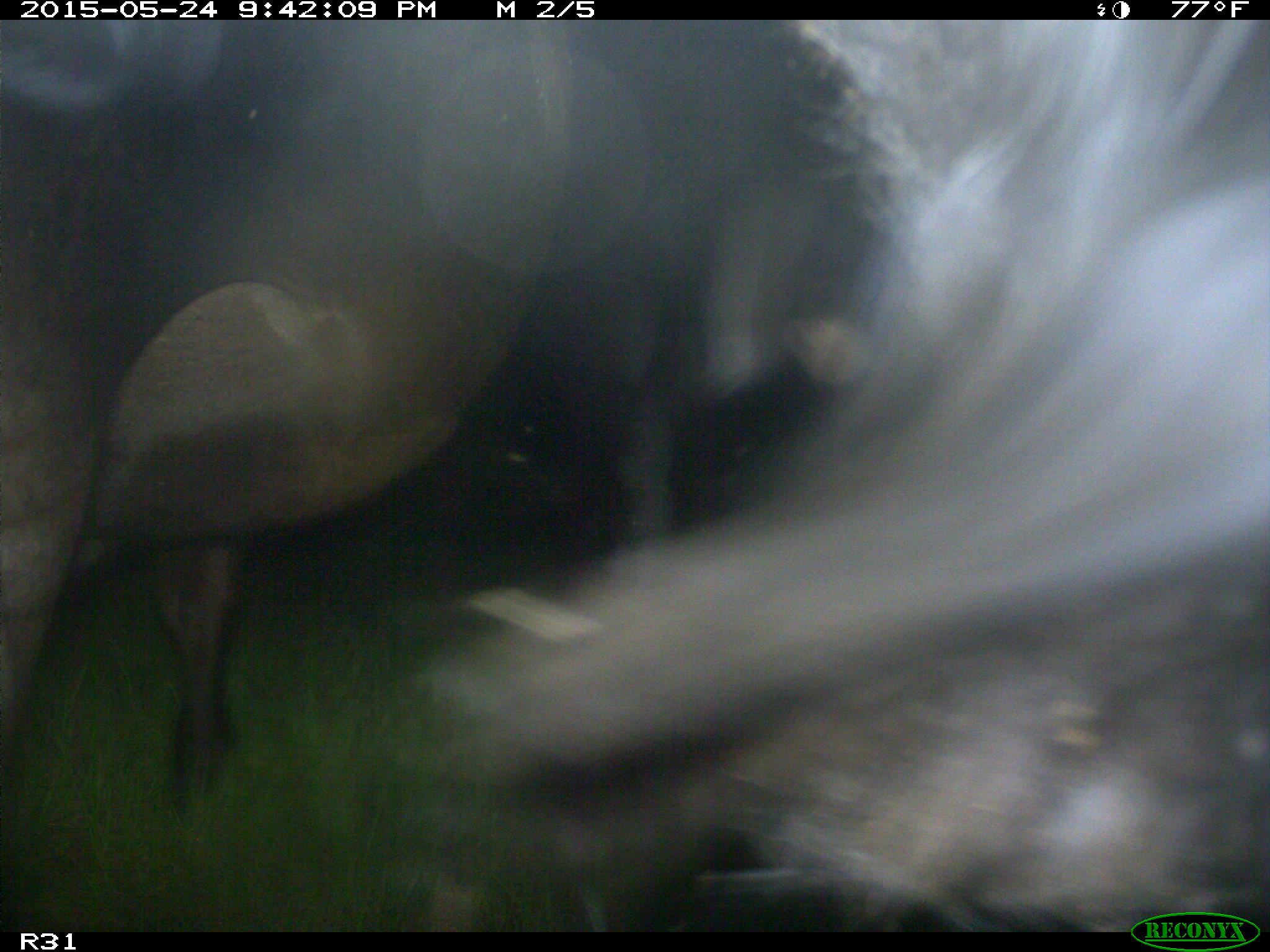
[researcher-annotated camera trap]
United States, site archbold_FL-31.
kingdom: Animalia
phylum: Chordata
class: Mammalia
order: Artiodactyla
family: Bovidae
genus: Bos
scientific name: Bos taurus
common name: domestic cow